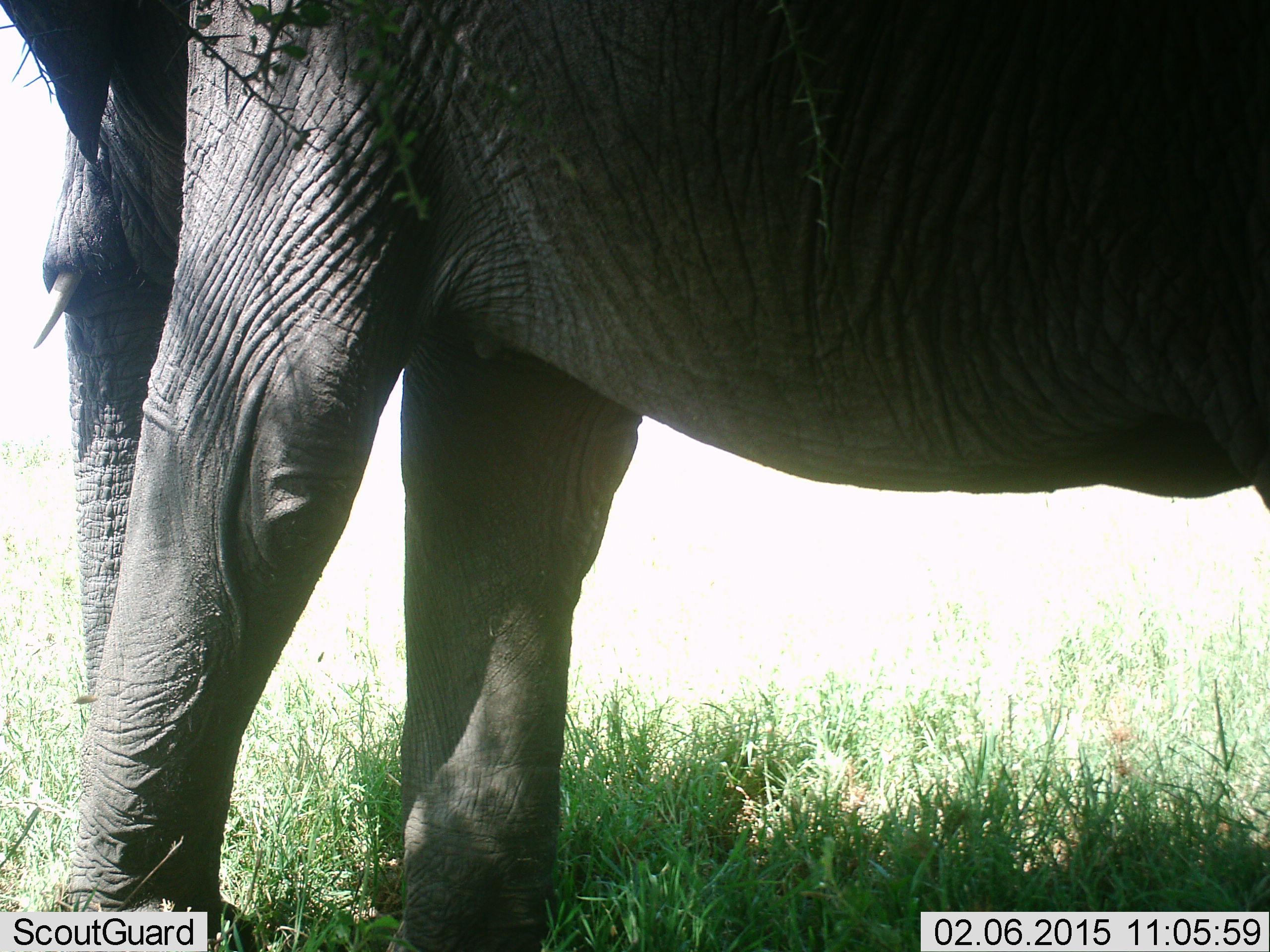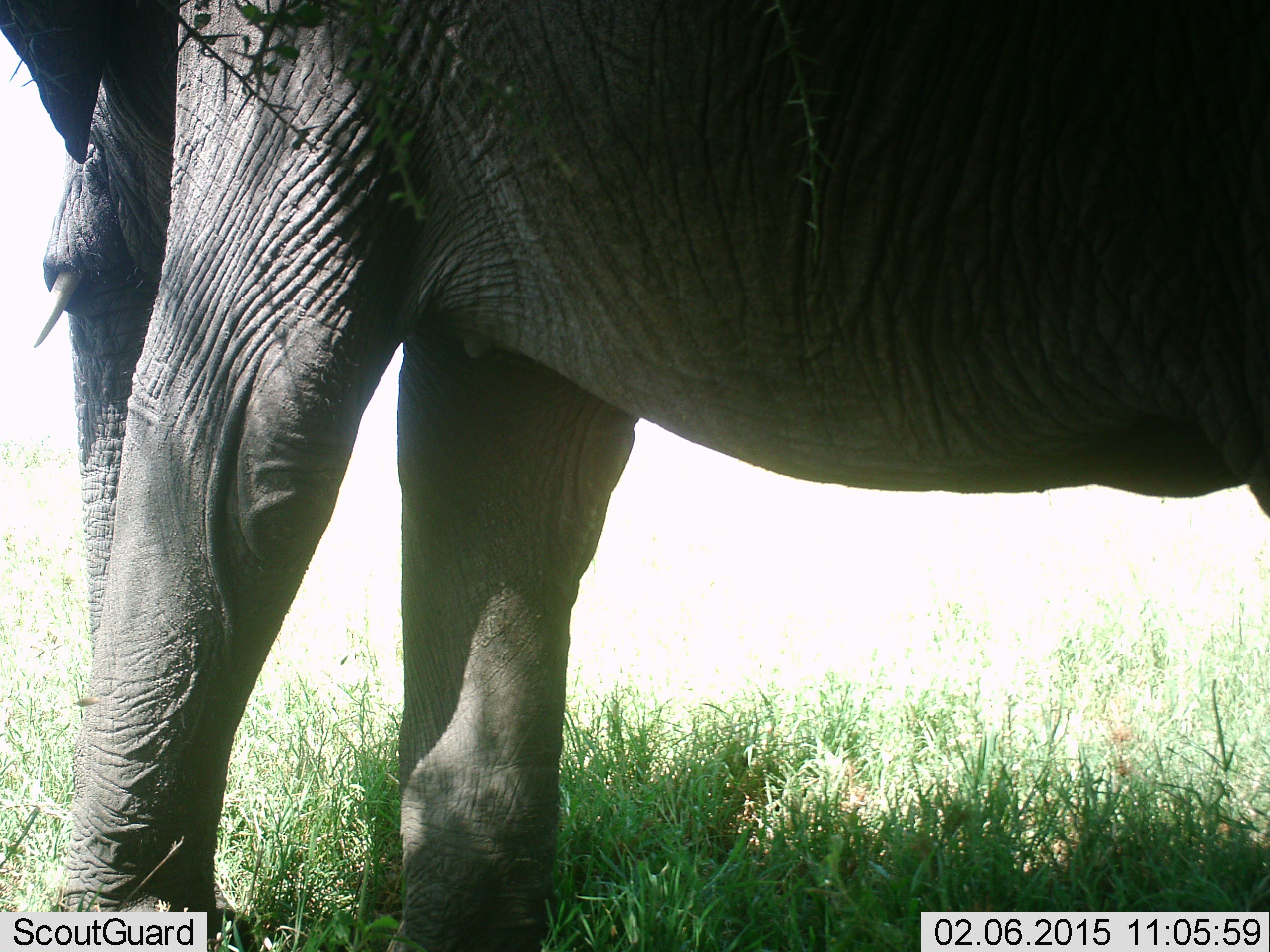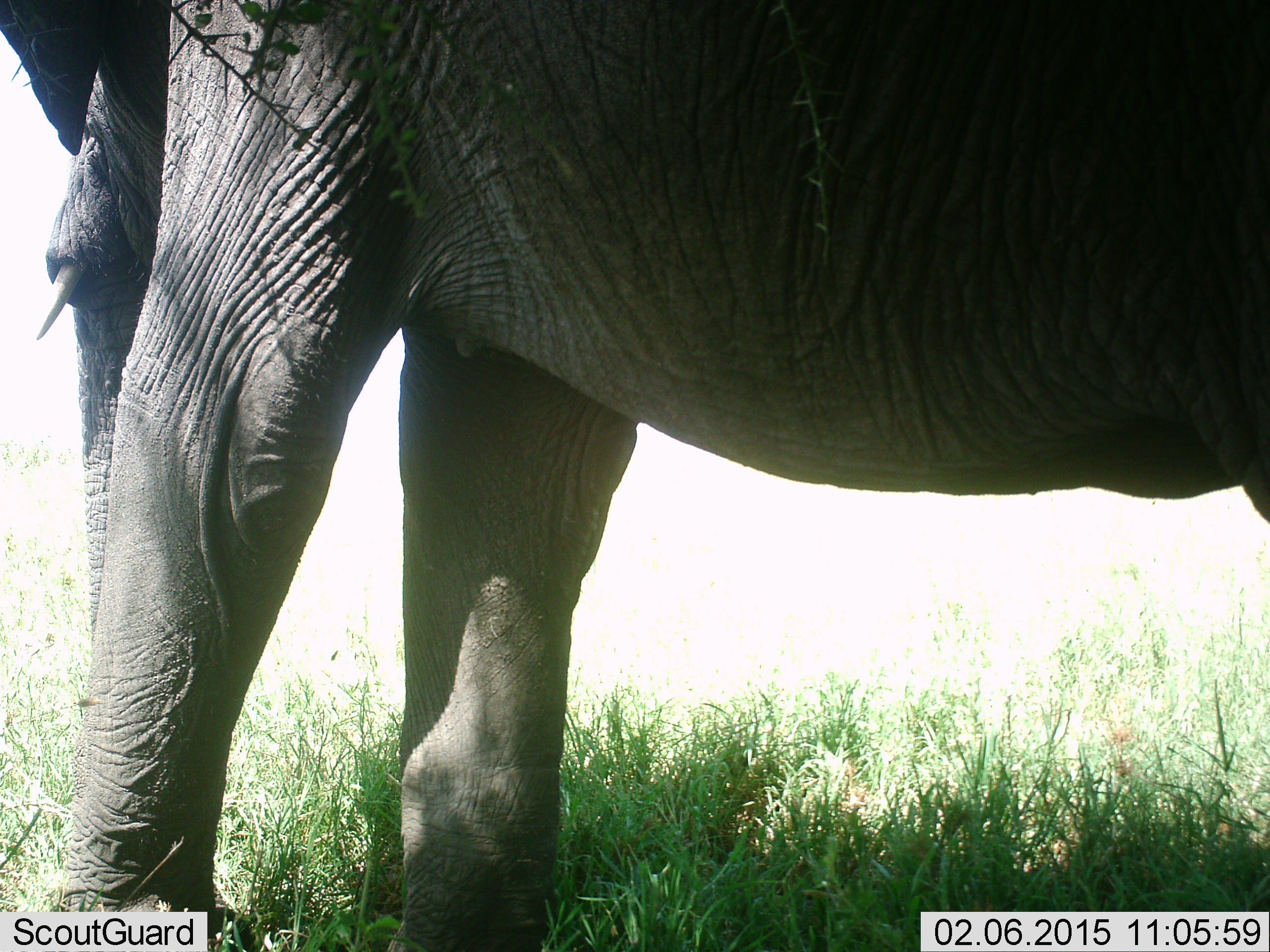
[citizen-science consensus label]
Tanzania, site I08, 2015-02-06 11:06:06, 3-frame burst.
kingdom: Animalia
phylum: Chordata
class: Mammalia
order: Proboscidea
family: Elephantidae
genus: Loxodonta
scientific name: Loxodonta africana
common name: african bush elephant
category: elephant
Elephant (african bush elephant) (Loxodonta africana), count 1. Behavior (volunteer vote fractions): standing 100%, resting 0%, moving 0%, interacting 0%. Young present (vote fraction): 0%. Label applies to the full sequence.